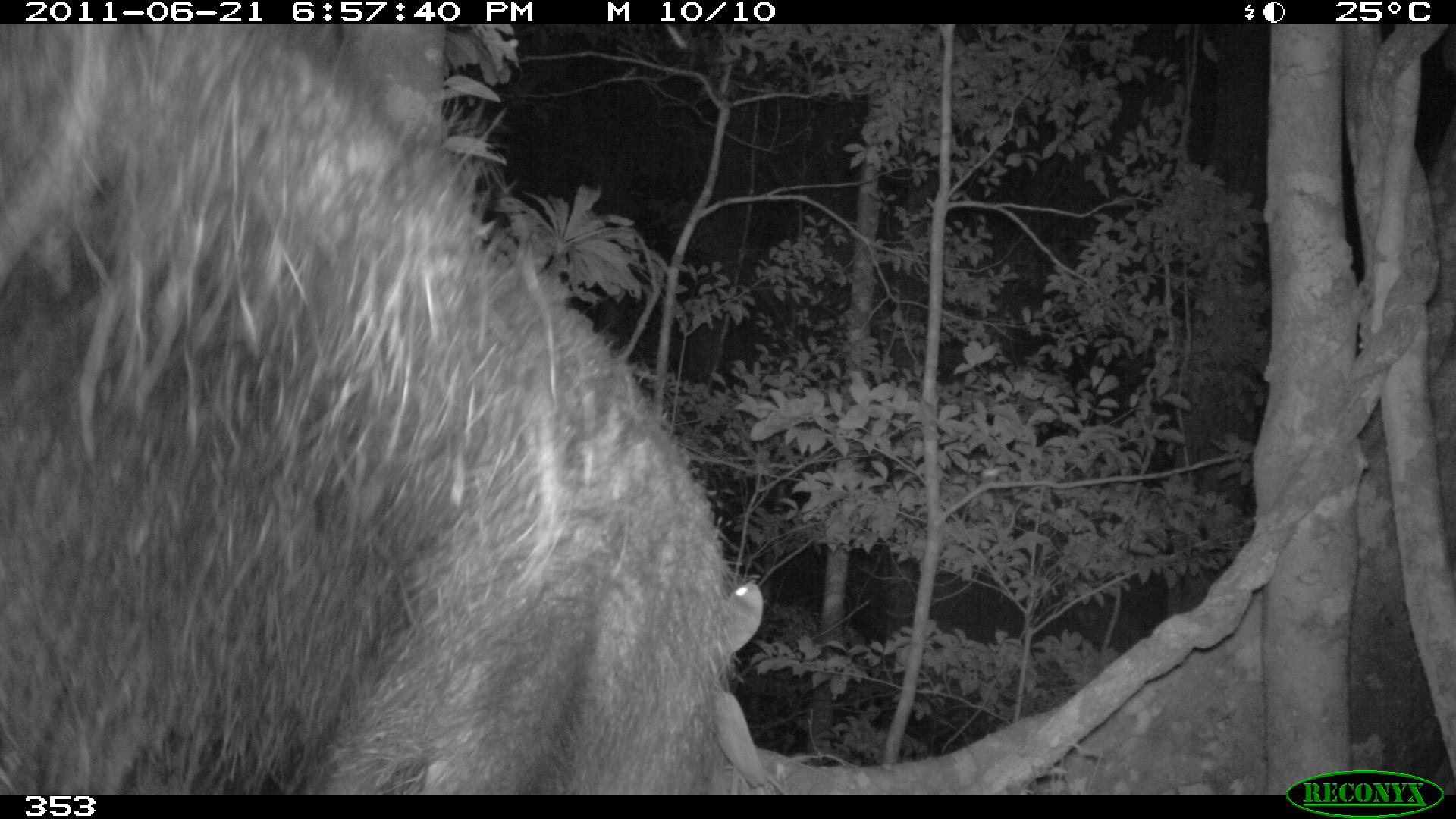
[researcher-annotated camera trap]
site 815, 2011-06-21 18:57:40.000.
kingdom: Animalia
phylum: Chordata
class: Mammalia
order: Pilosa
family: Myrmecophagidae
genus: Myrmecophaga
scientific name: Myrmecophaga tridactyla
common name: giant anteater